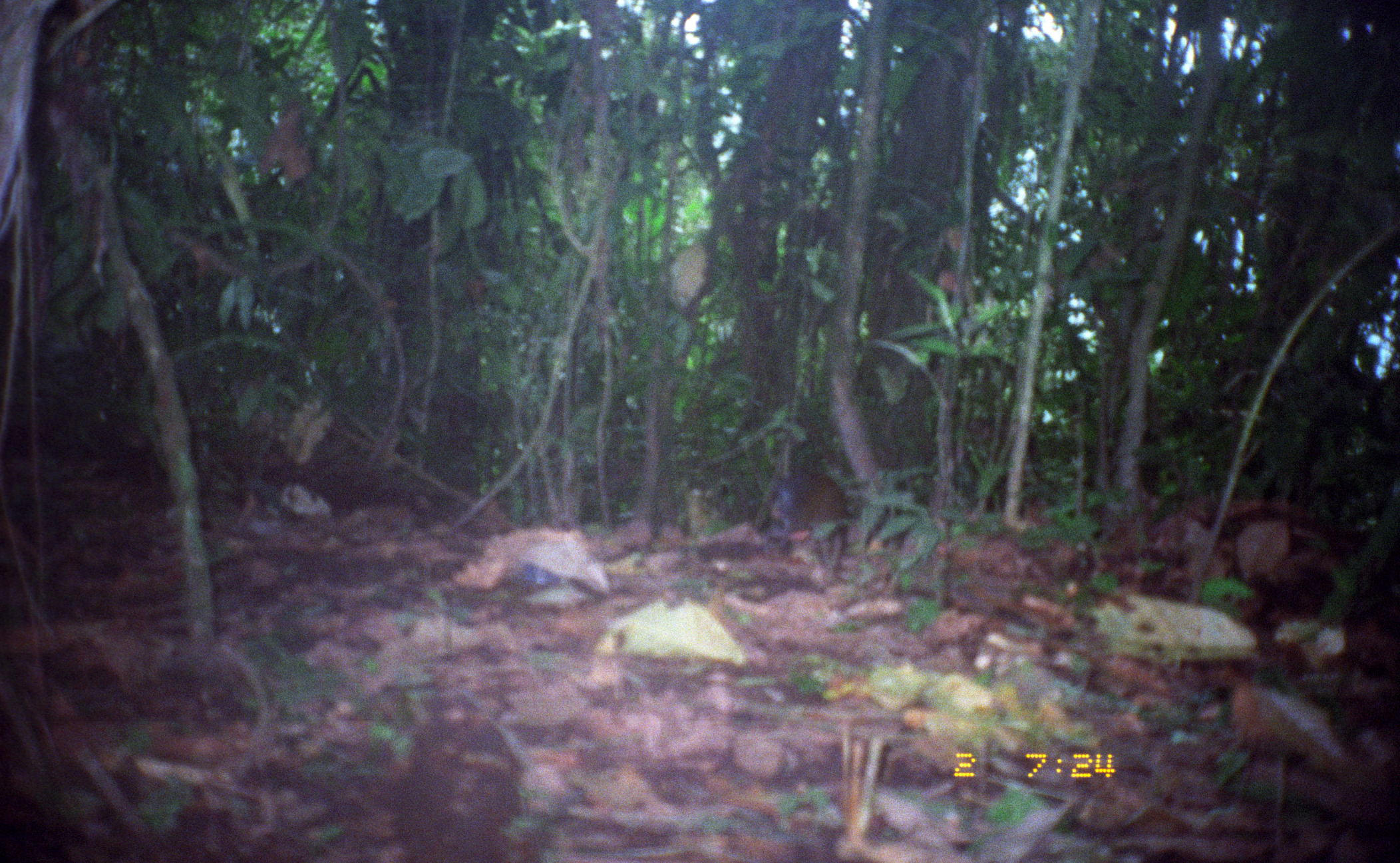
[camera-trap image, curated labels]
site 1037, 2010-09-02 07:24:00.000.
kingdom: Animalia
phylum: Chordata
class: Mammalia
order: Rodentia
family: Dasyproctidae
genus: Dasyprocta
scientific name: Dasyprocta punctata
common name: central american agouti